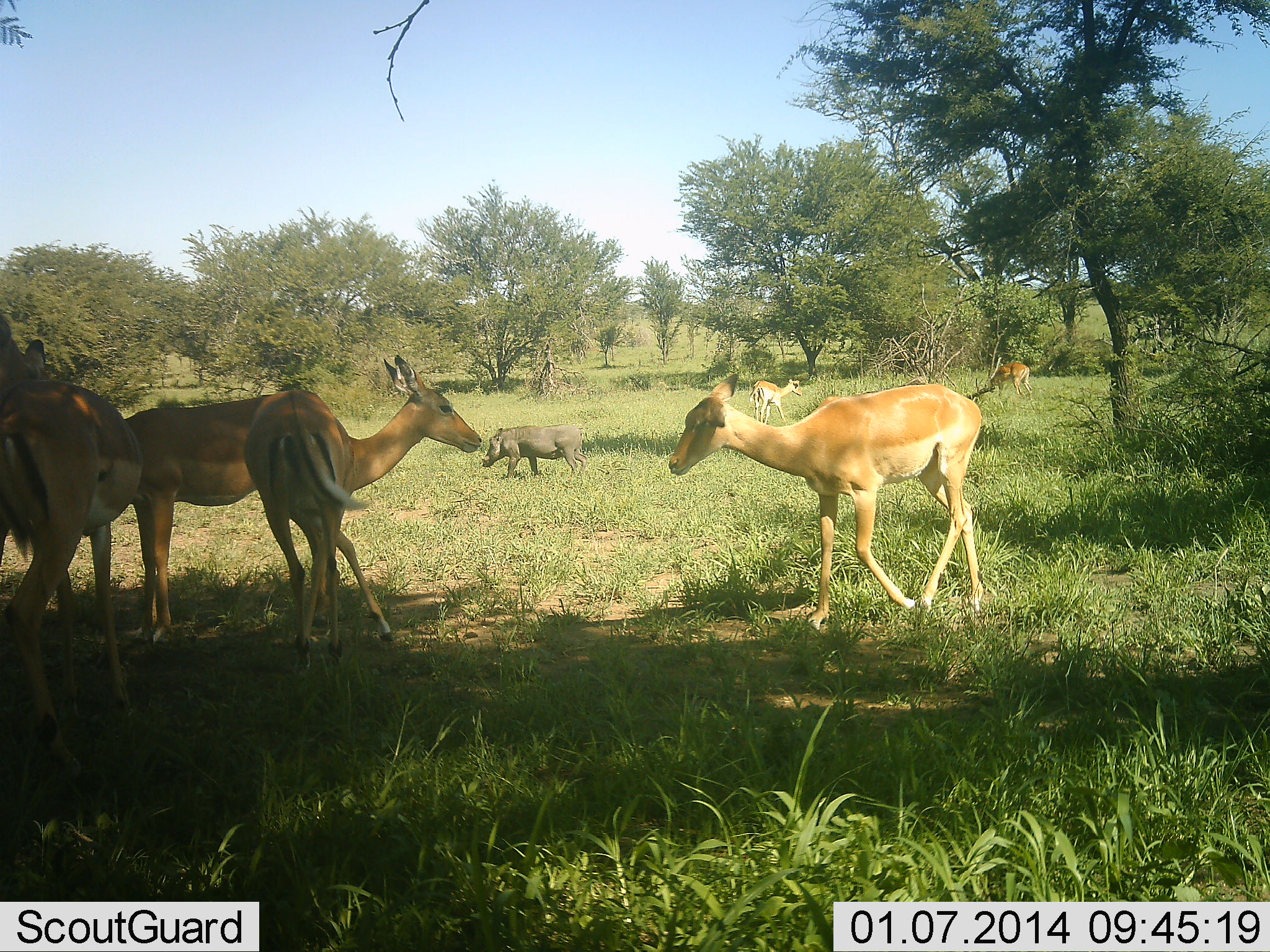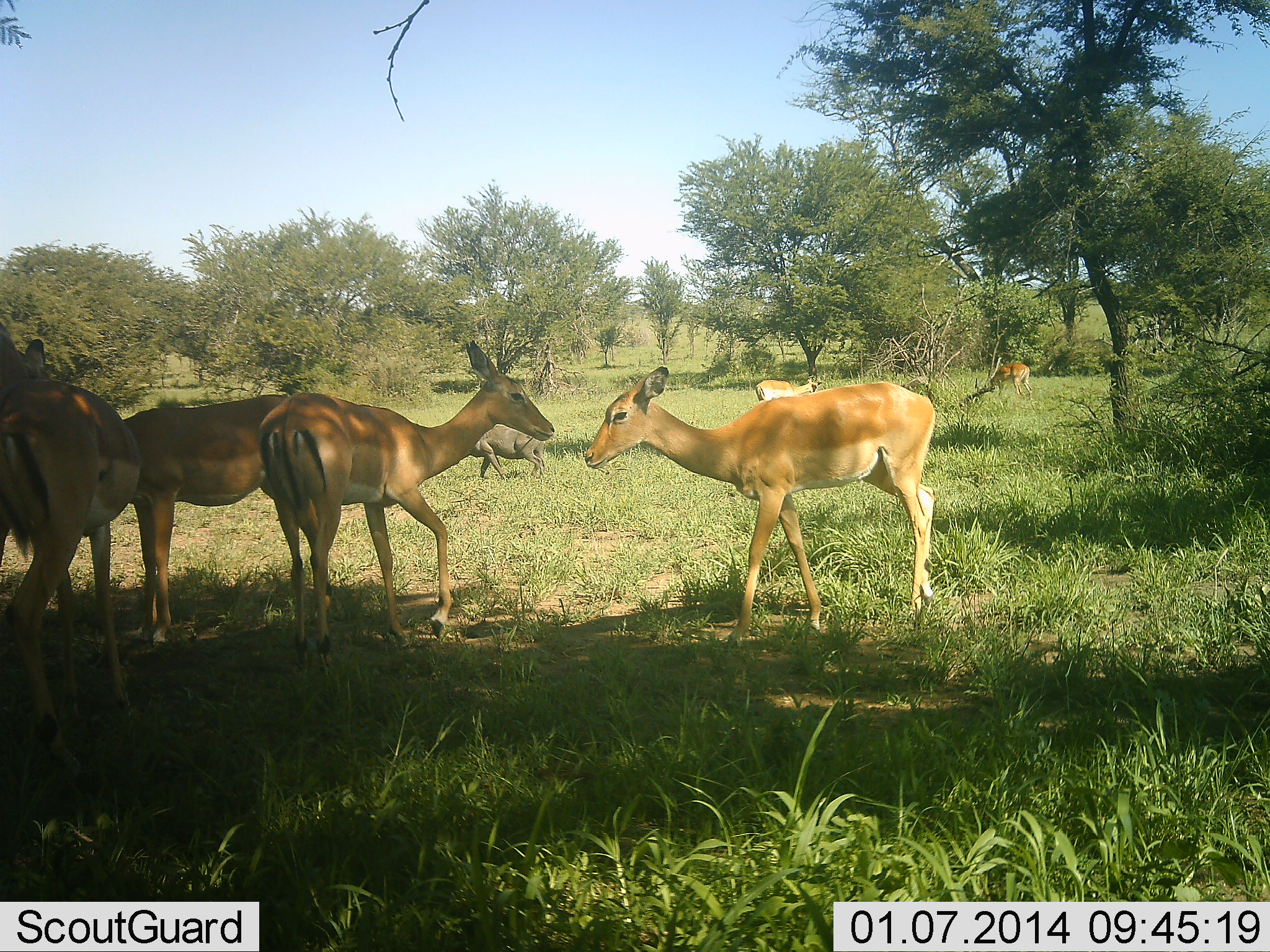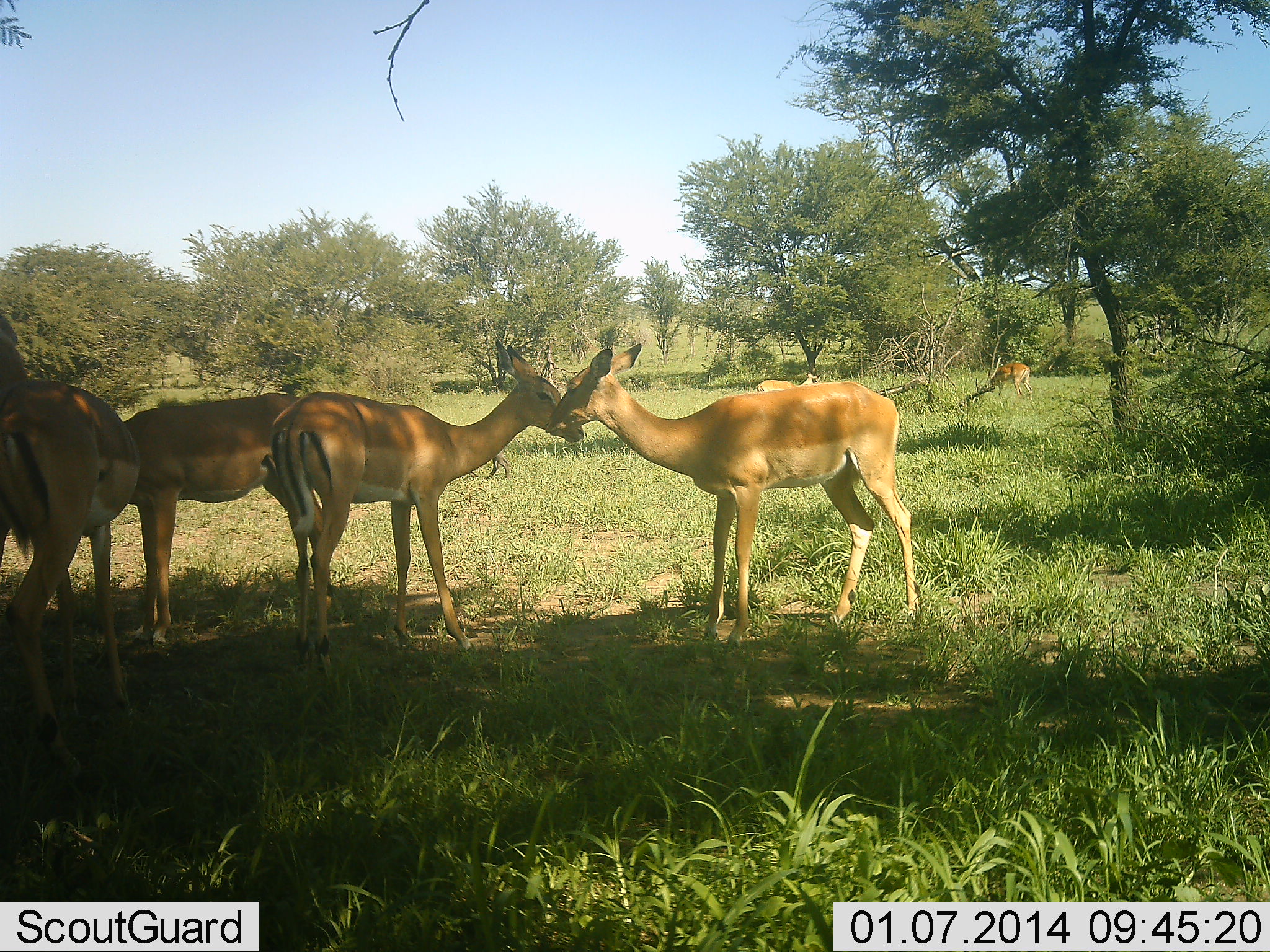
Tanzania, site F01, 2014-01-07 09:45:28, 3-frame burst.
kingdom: Animalia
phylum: Chordata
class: Mammalia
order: Artiodactyla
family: Bovidae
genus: Aepyceros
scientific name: Aepyceros melampus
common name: impala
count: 6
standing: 82%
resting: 9%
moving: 41%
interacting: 36%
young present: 0%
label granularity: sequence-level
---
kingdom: Animalia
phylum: Chordata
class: Mammalia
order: Artiodactyla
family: Suidae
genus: Phacochoerus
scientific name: Phacochoerus africanus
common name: warthog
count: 1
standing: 7%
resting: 0%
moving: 89%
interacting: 0%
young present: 0%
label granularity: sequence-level